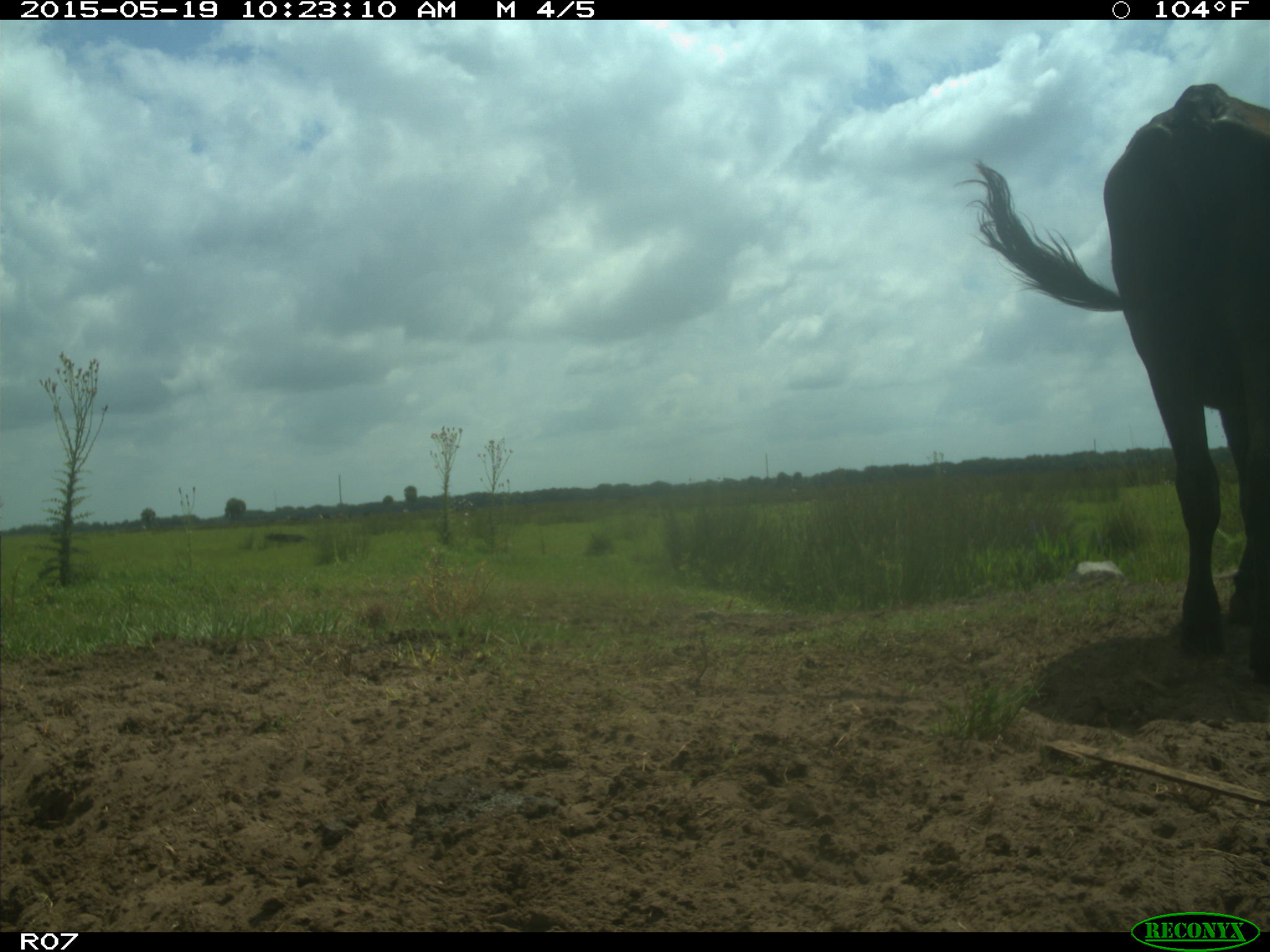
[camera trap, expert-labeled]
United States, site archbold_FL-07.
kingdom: Animalia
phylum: Chordata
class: Mammalia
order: Artiodactyla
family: Bovidae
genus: Bos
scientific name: Bos taurus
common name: domestic cow